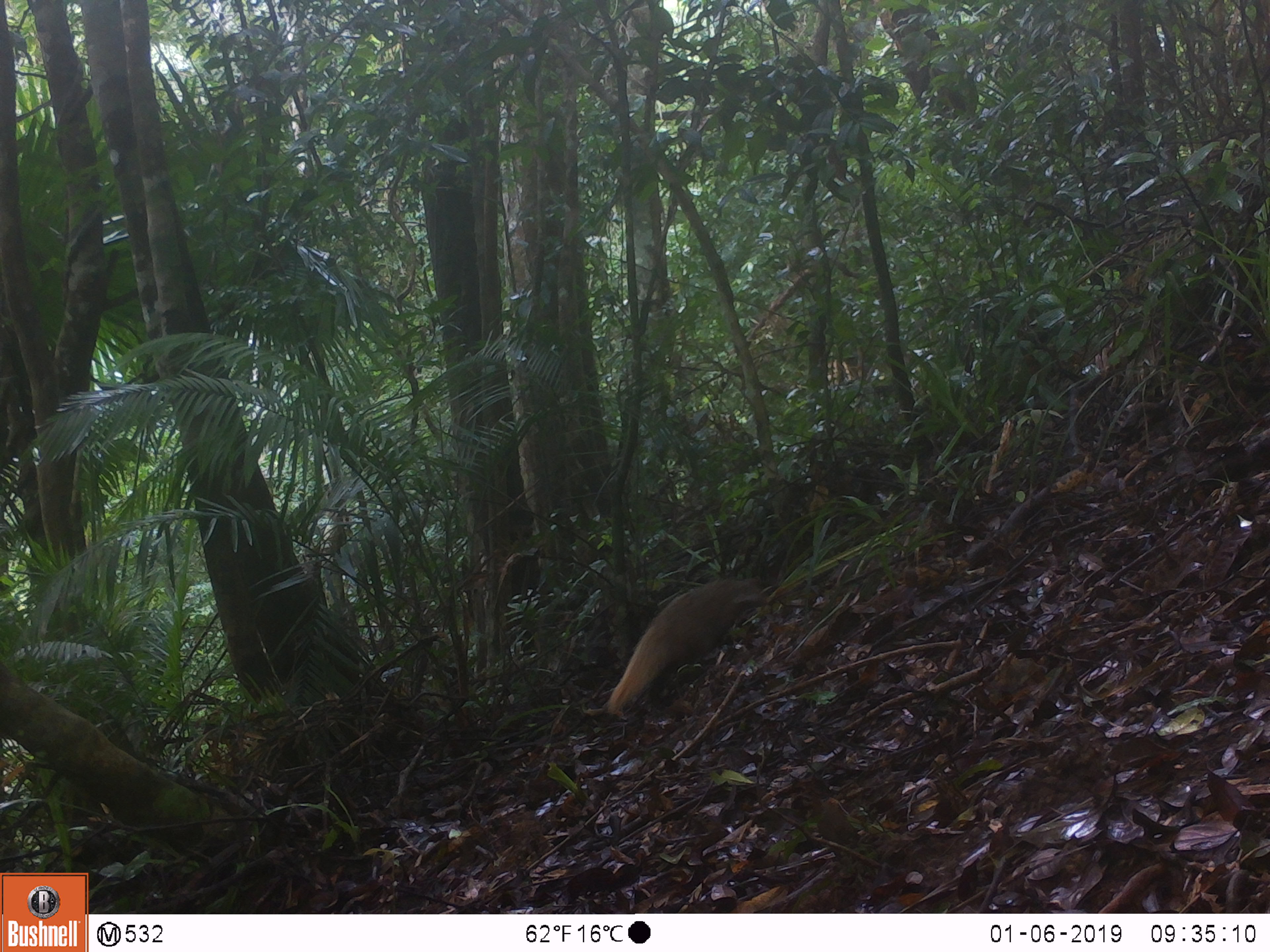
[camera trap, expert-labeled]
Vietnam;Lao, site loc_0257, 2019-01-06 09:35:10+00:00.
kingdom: Animalia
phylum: Chordata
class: Mammalia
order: Carnivora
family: Herpestidae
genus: Urva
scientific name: Urva urva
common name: crab-eating mongoose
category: crab eating mongoose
Crab eating mongoose (crab-eating mongoose) (Urva urva). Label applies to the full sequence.